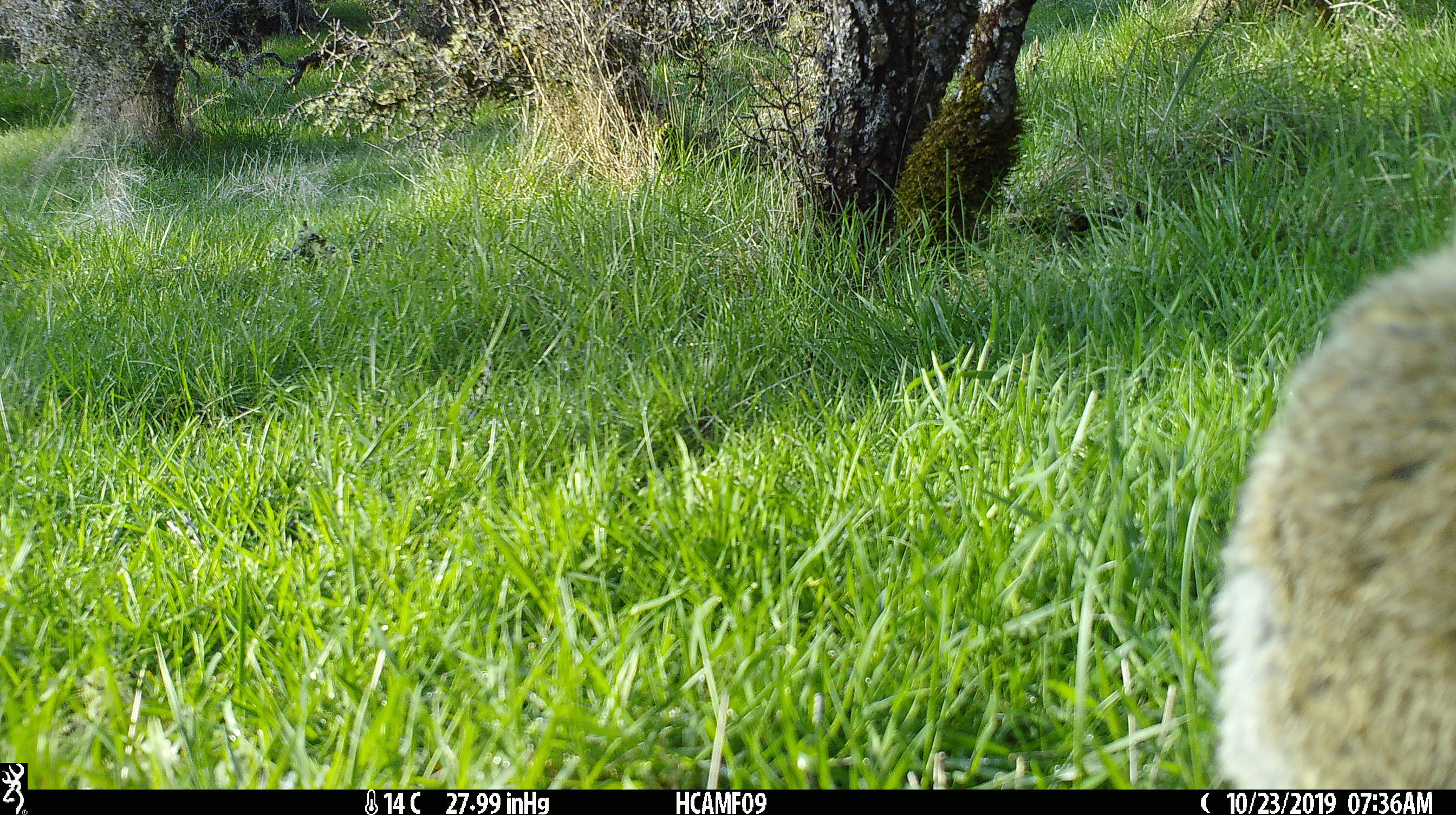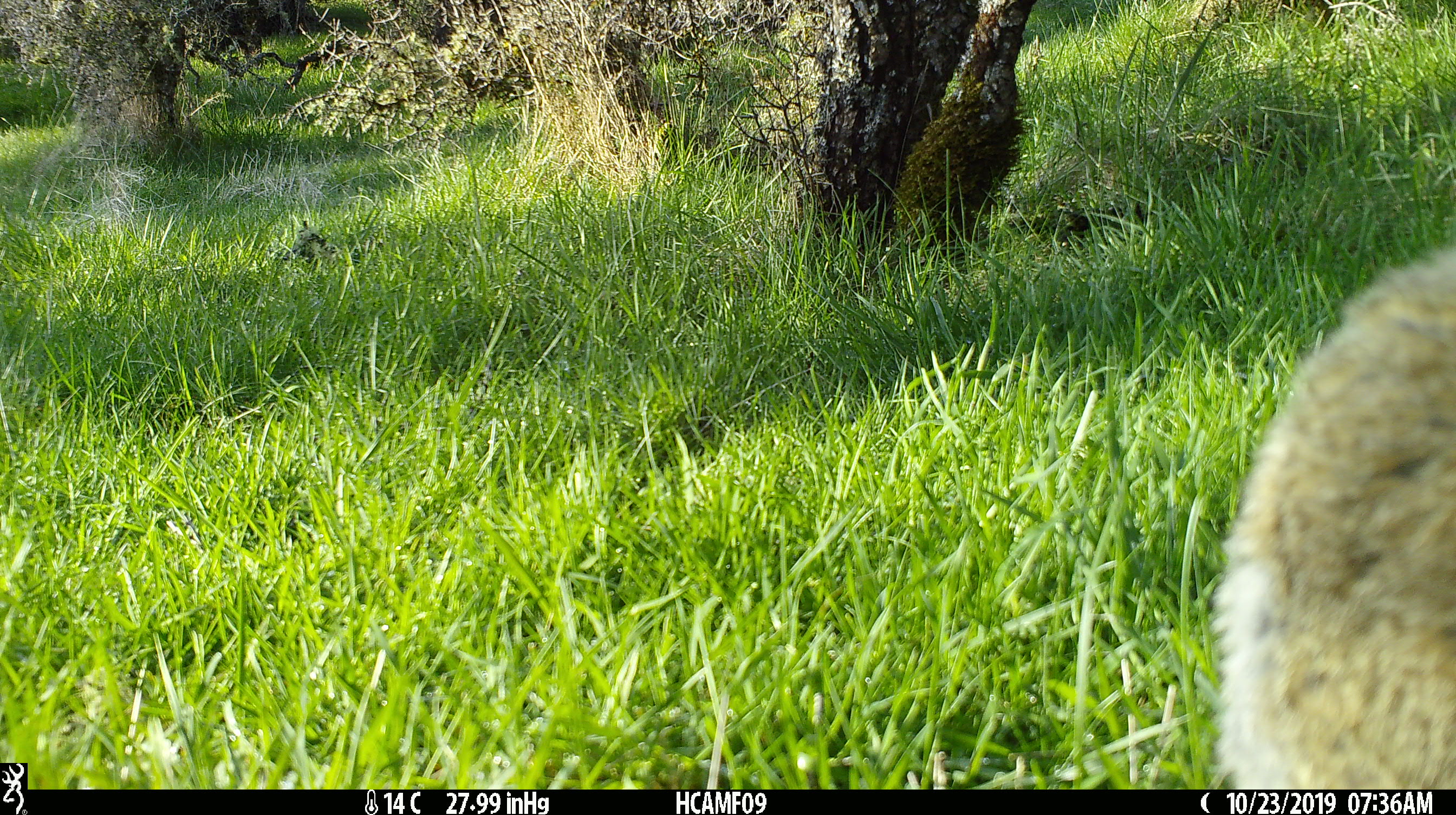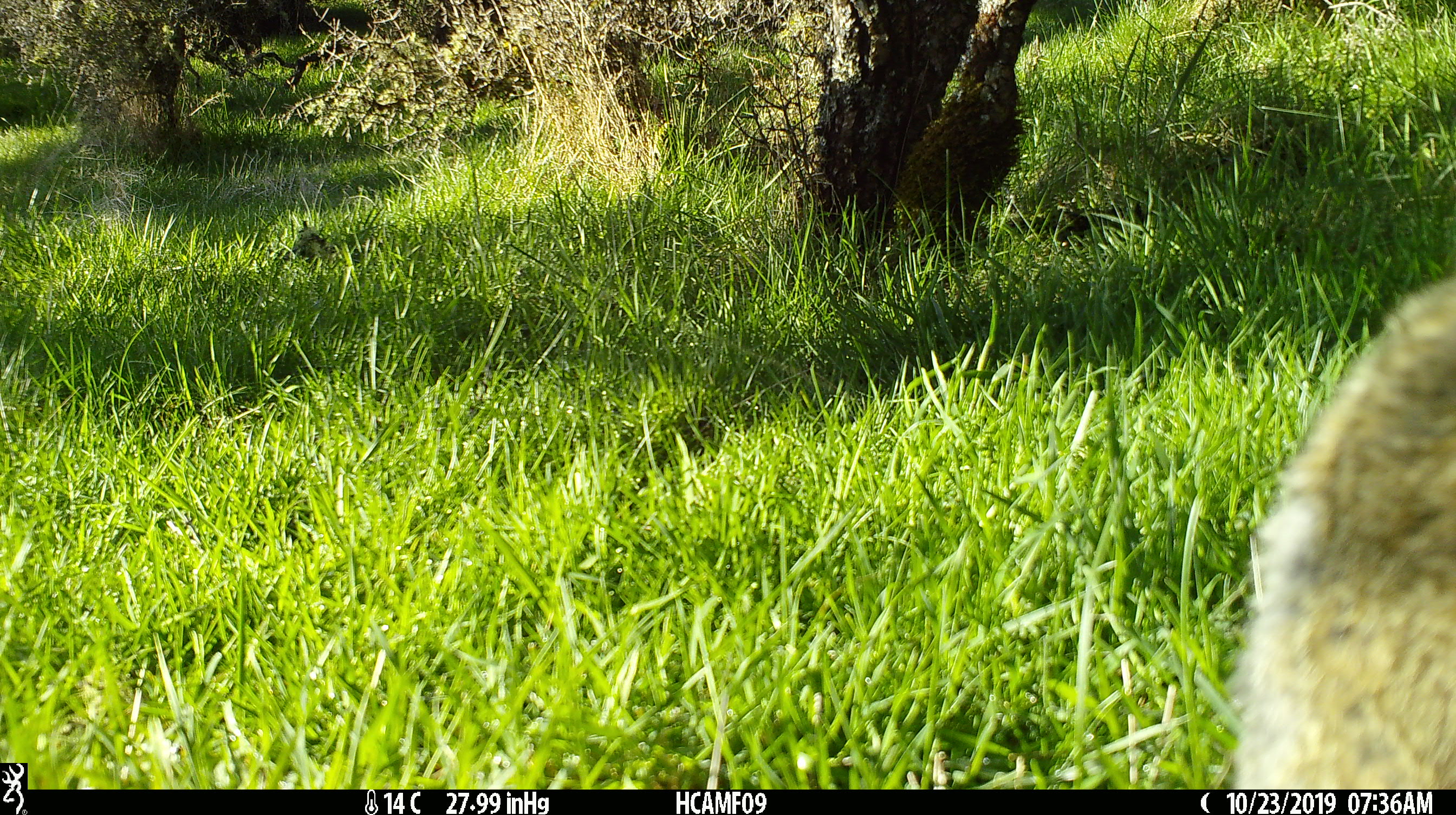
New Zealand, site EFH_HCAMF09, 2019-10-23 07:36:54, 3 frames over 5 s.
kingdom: Animalia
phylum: Chordata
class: Mammalia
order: Lagomorpha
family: Leporidae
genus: Lepus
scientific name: Lepus europaeus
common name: brown hare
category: hare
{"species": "hare (brown hare) (Lepus europaeus)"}